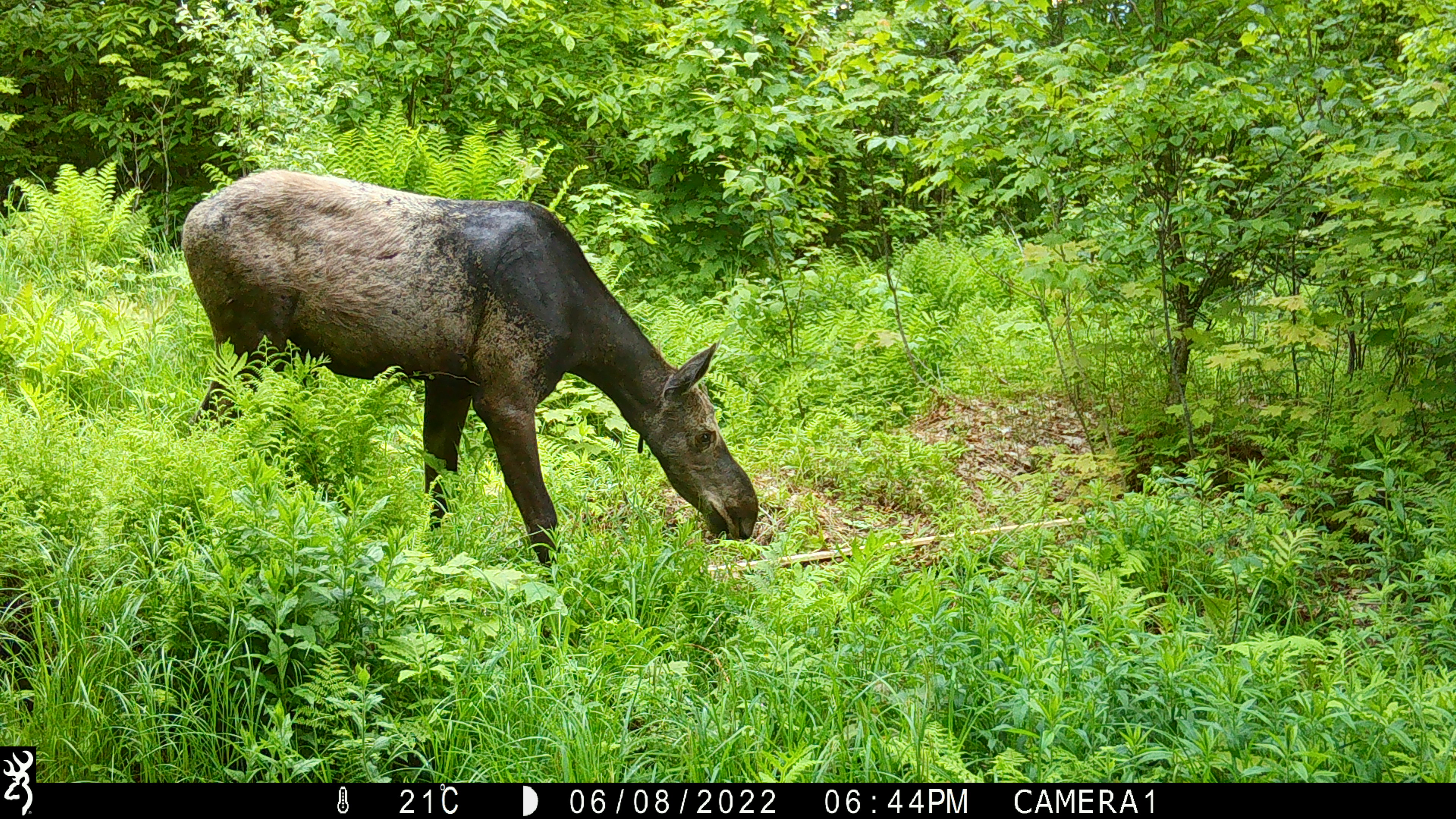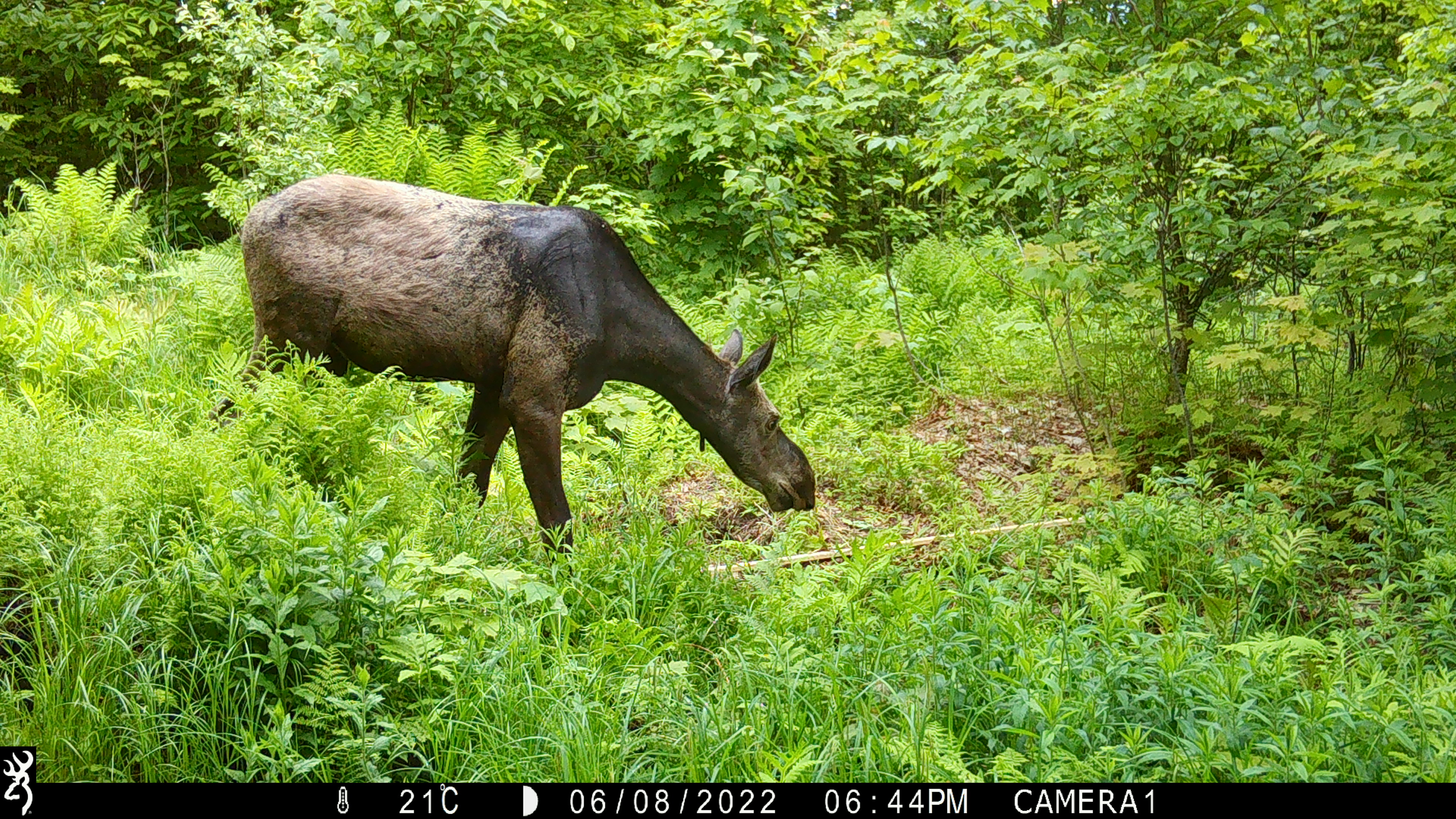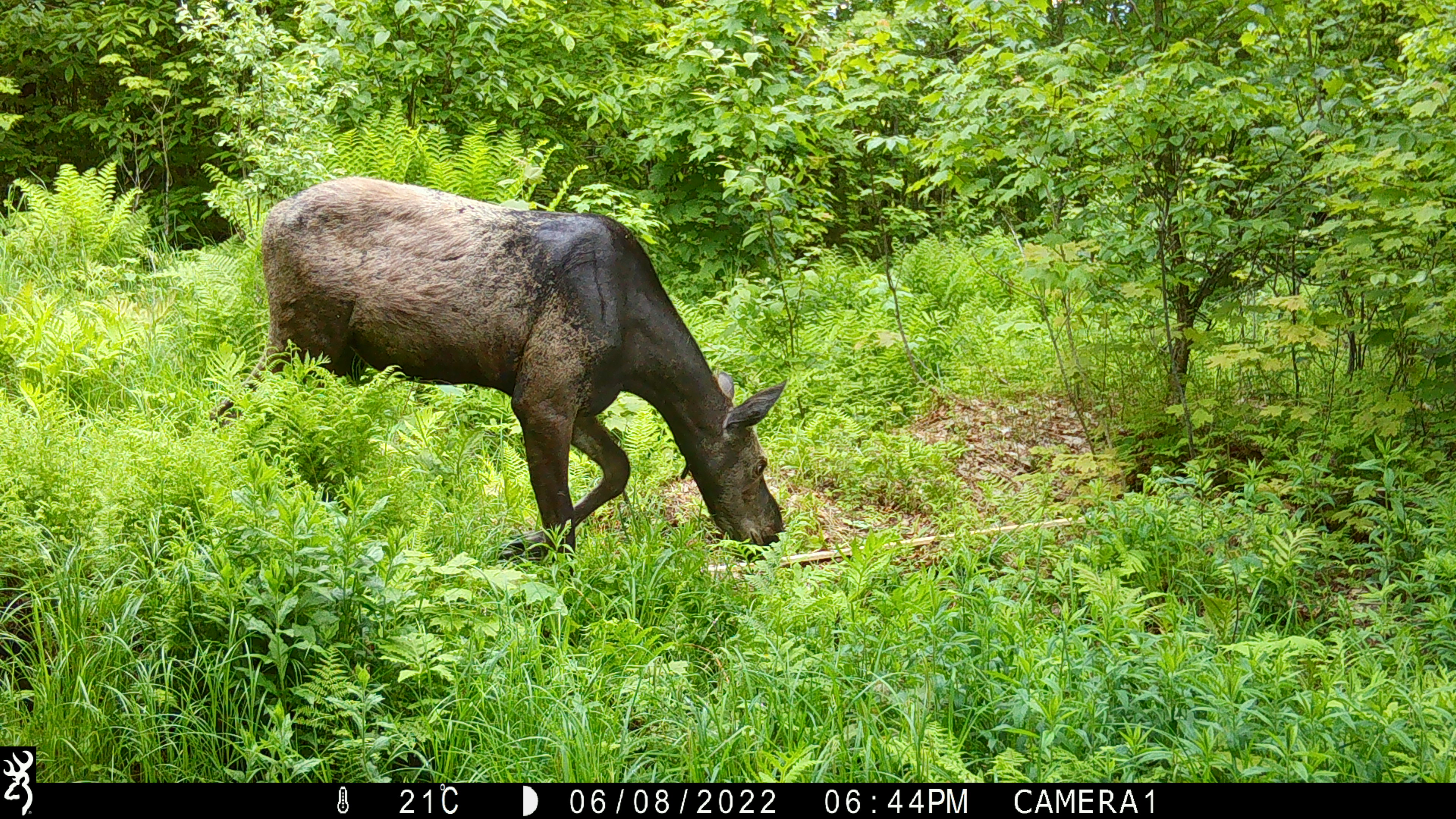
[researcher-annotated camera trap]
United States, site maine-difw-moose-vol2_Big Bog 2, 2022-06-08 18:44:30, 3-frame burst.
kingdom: Animalia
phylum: Chordata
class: Mammalia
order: Artiodactyla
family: Cervidae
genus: Alces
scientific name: Alces alces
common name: moose